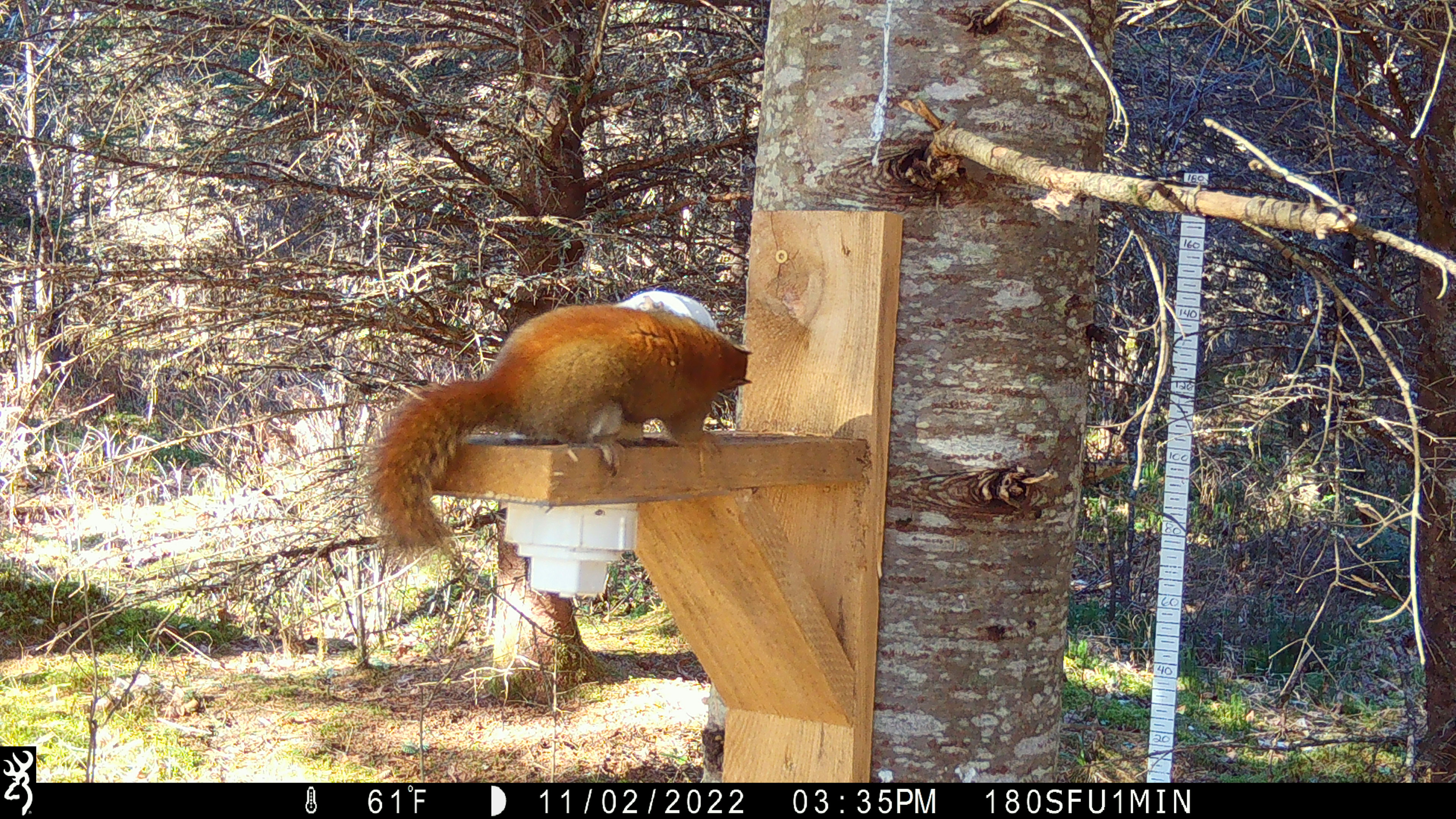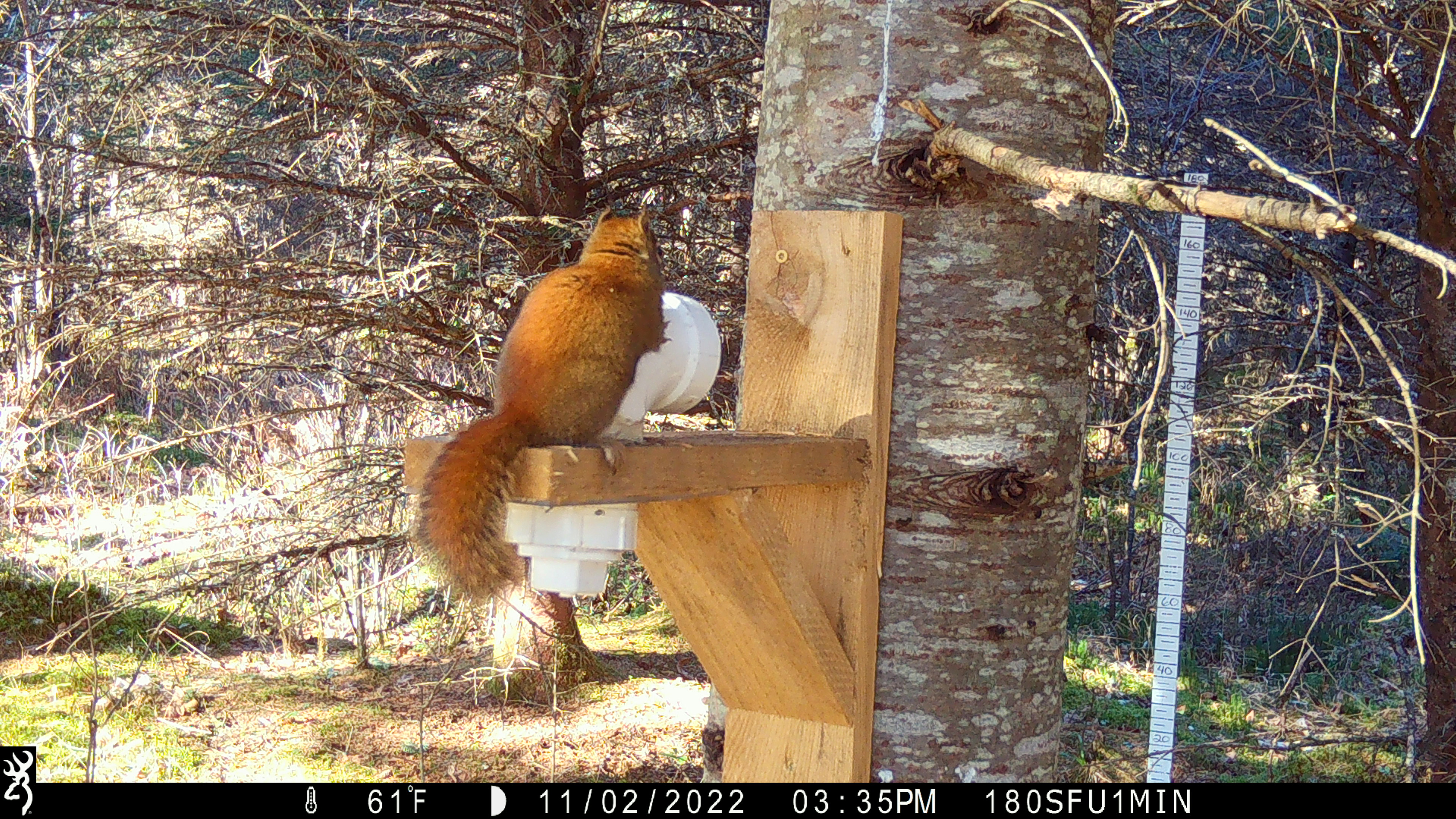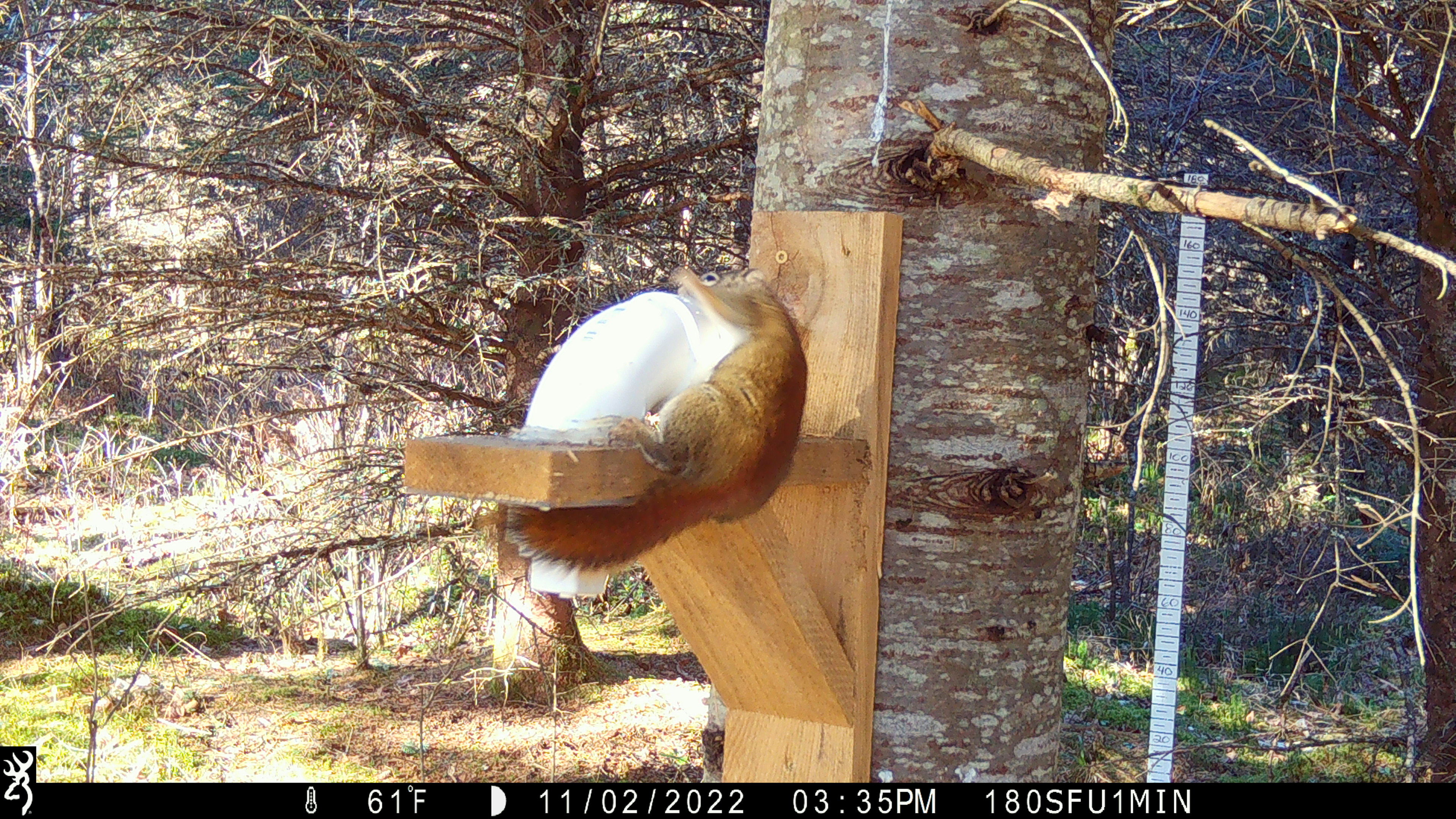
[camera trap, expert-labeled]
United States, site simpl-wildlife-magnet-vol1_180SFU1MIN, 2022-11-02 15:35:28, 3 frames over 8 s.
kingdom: Animalia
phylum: Chordata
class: Mammalia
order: Rodentia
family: Sciuridae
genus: Tamiasciurus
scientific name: Tamiasciurus hudsonicus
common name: red squirrel